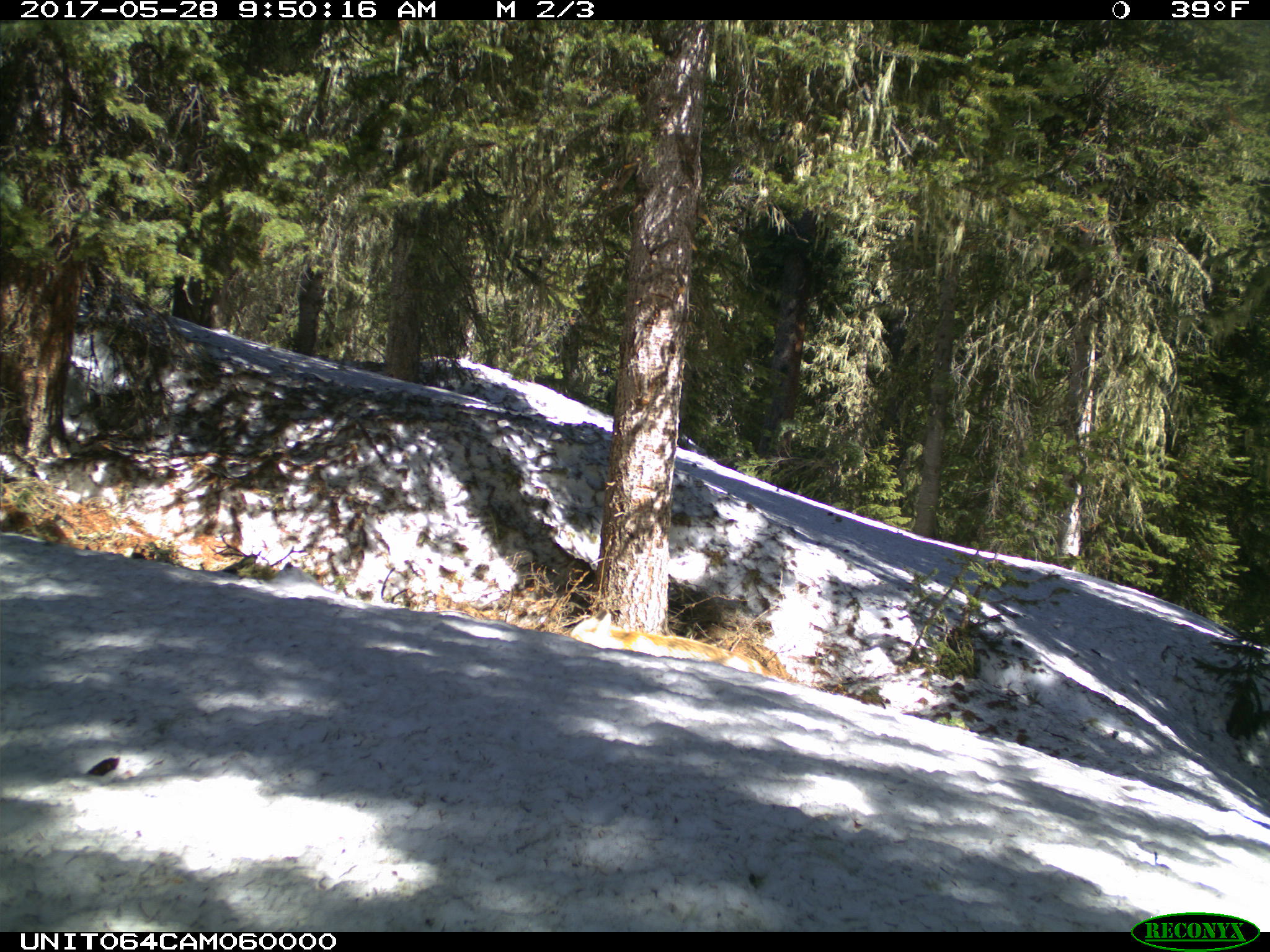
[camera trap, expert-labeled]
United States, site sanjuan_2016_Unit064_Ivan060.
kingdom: Animalia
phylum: Chordata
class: Mammalia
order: Carnivora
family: Canidae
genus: Vulpes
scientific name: Vulpes vulpes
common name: red fox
Vulpes vulpes (red fox).